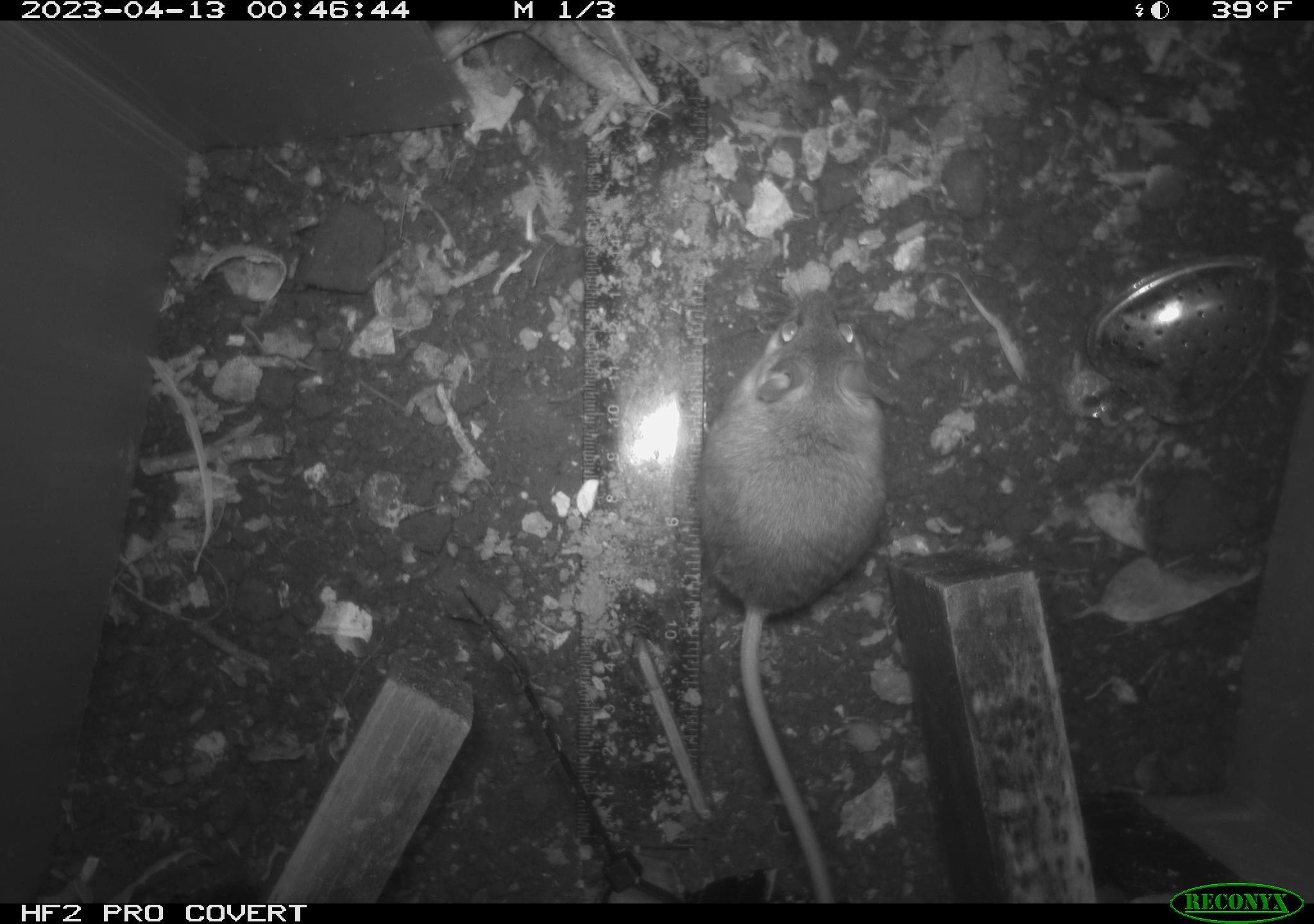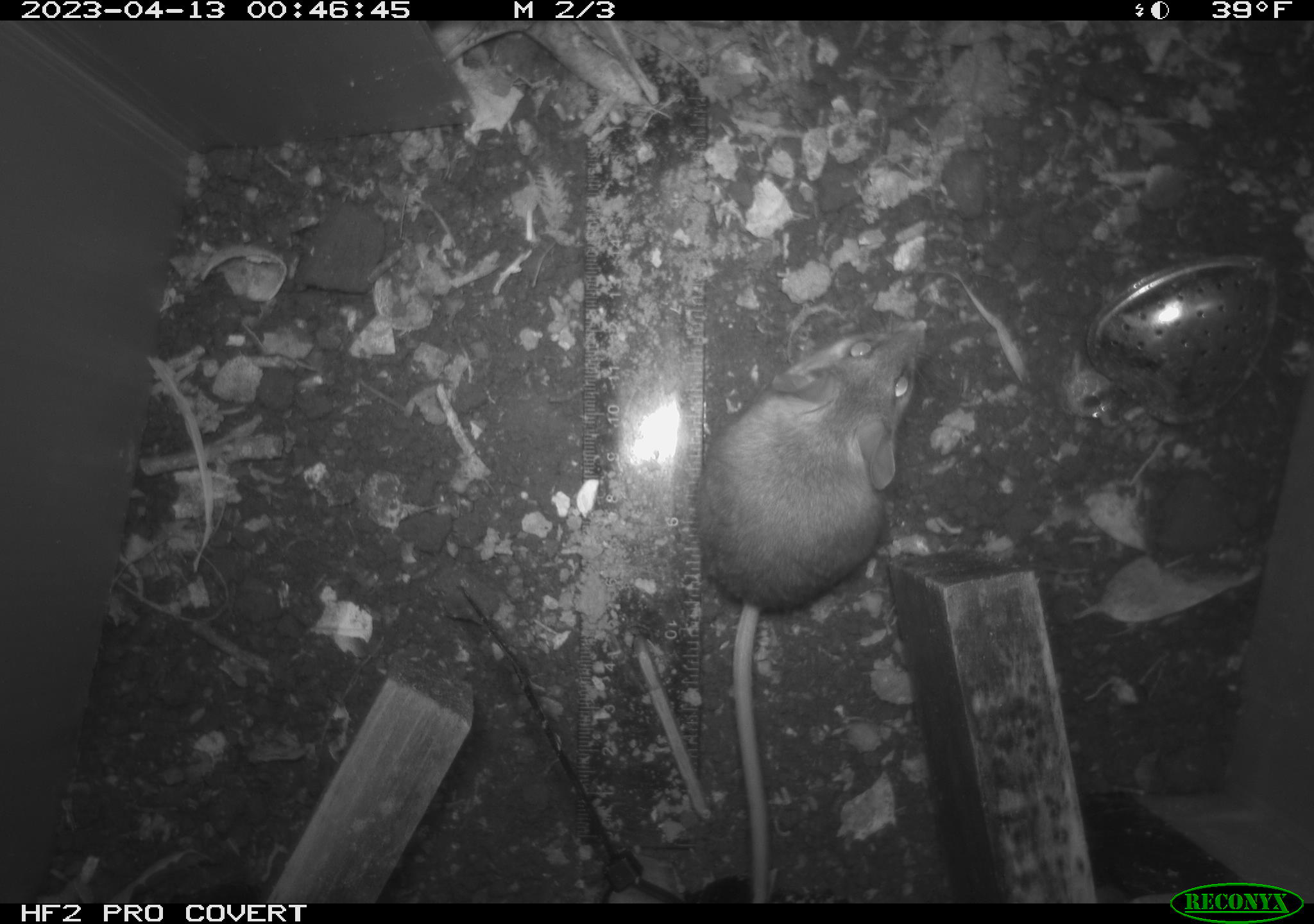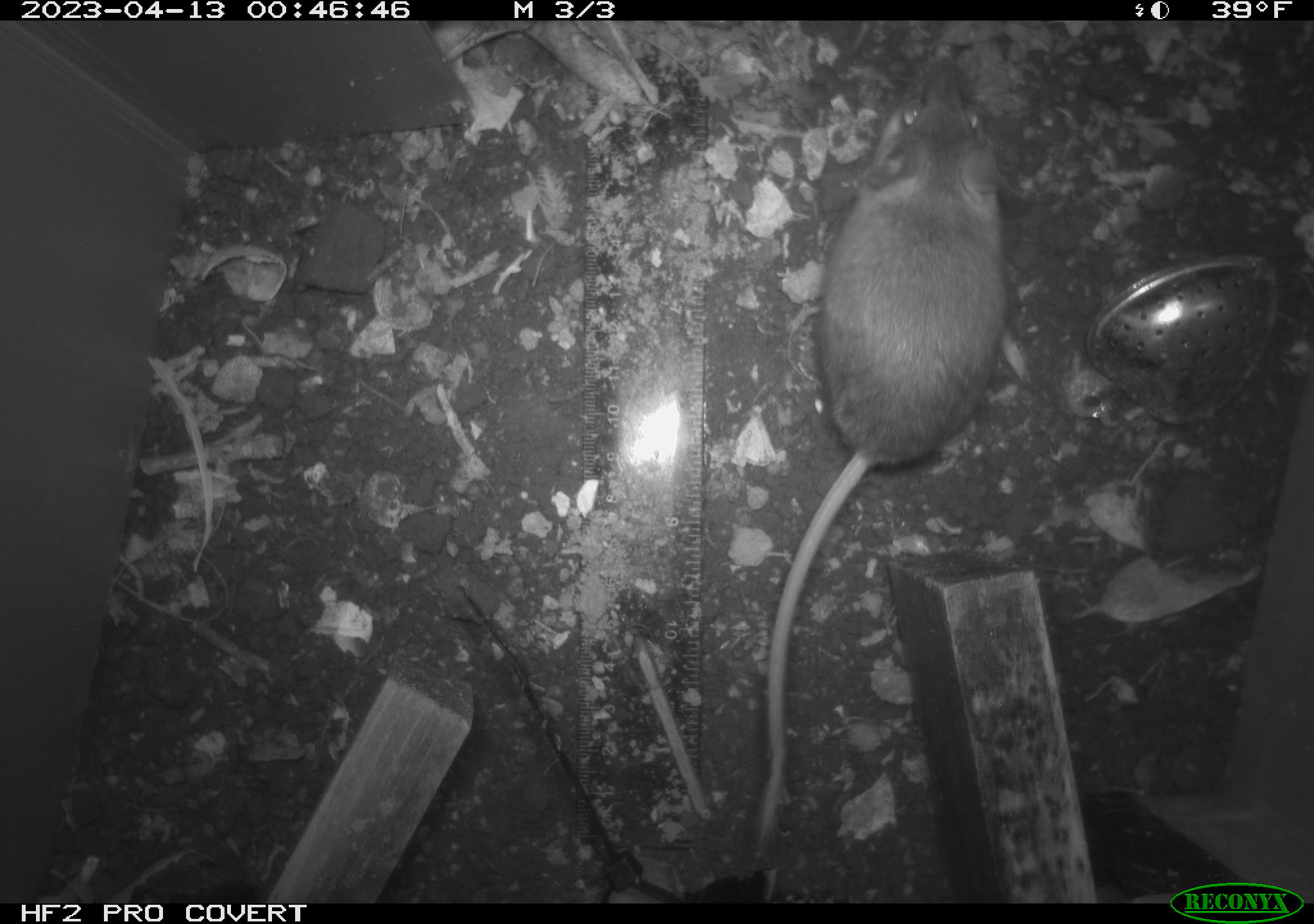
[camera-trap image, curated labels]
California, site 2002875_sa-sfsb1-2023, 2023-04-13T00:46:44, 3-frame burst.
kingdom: Animalia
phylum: Chordata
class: Mammalia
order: Rodentia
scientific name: Rodentia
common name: mouse species